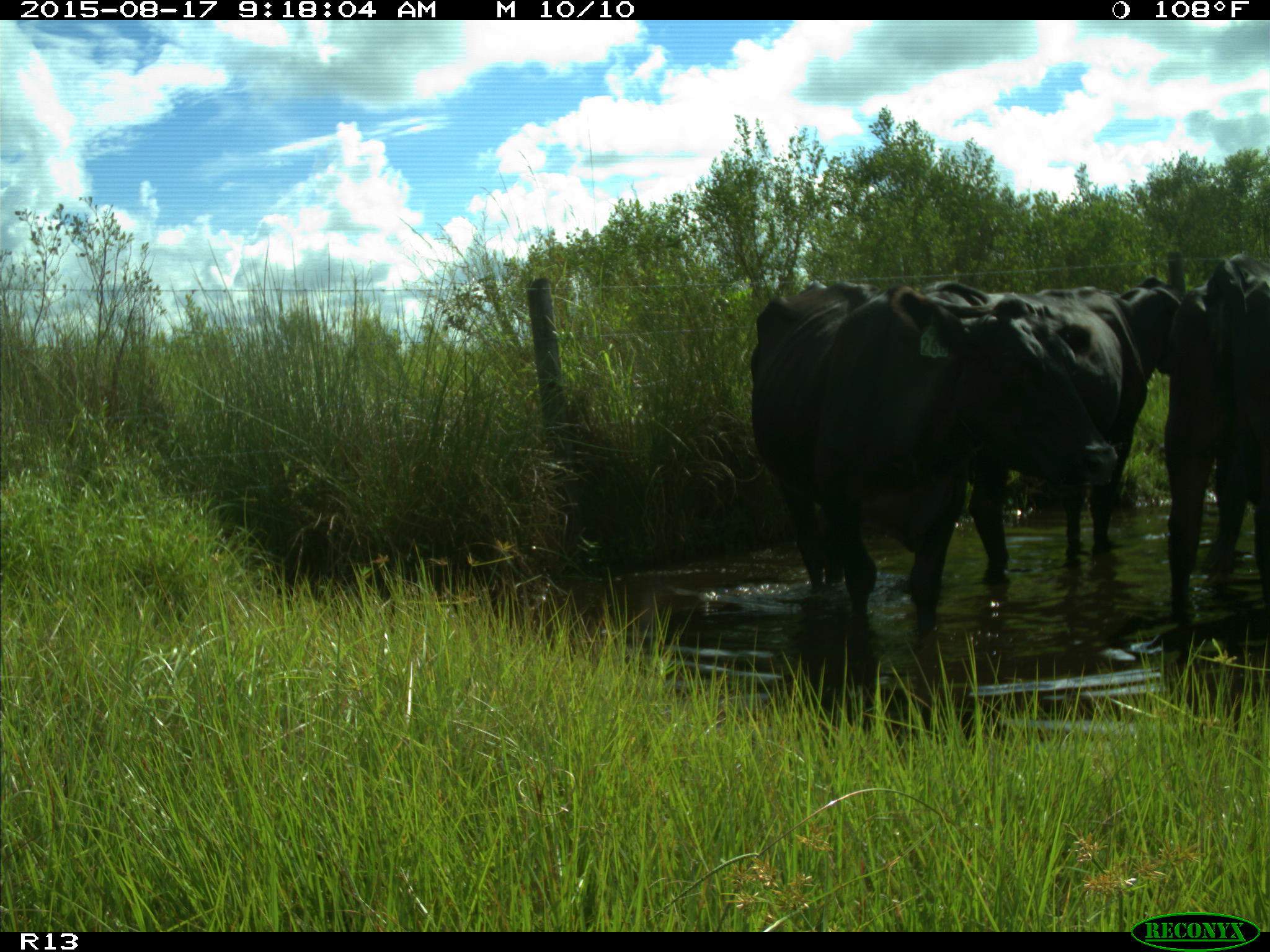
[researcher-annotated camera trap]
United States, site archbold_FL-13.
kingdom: Animalia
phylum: Chordata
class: Mammalia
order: Artiodactyla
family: Bovidae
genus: Bos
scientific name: Bos taurus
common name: domestic cow